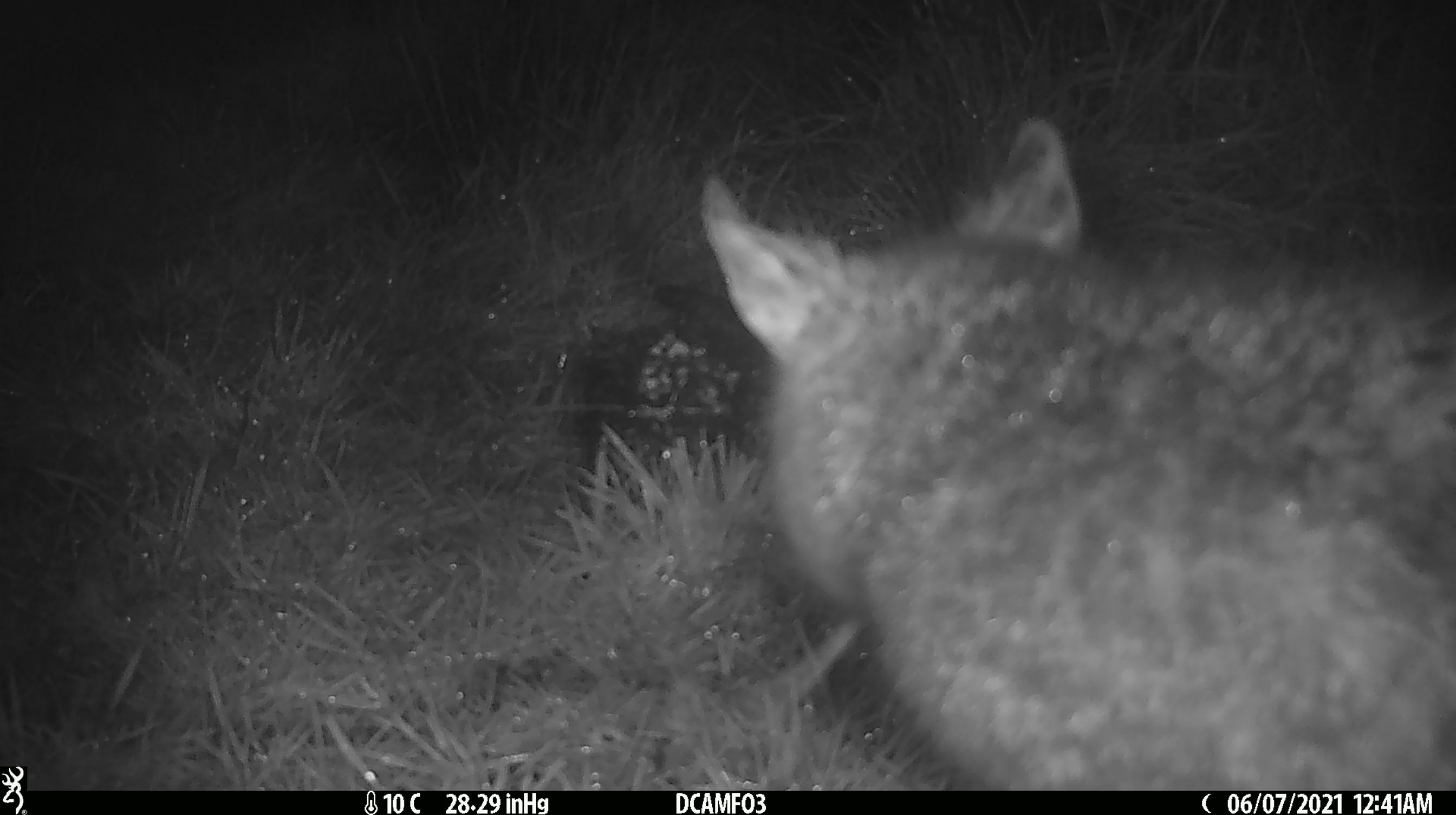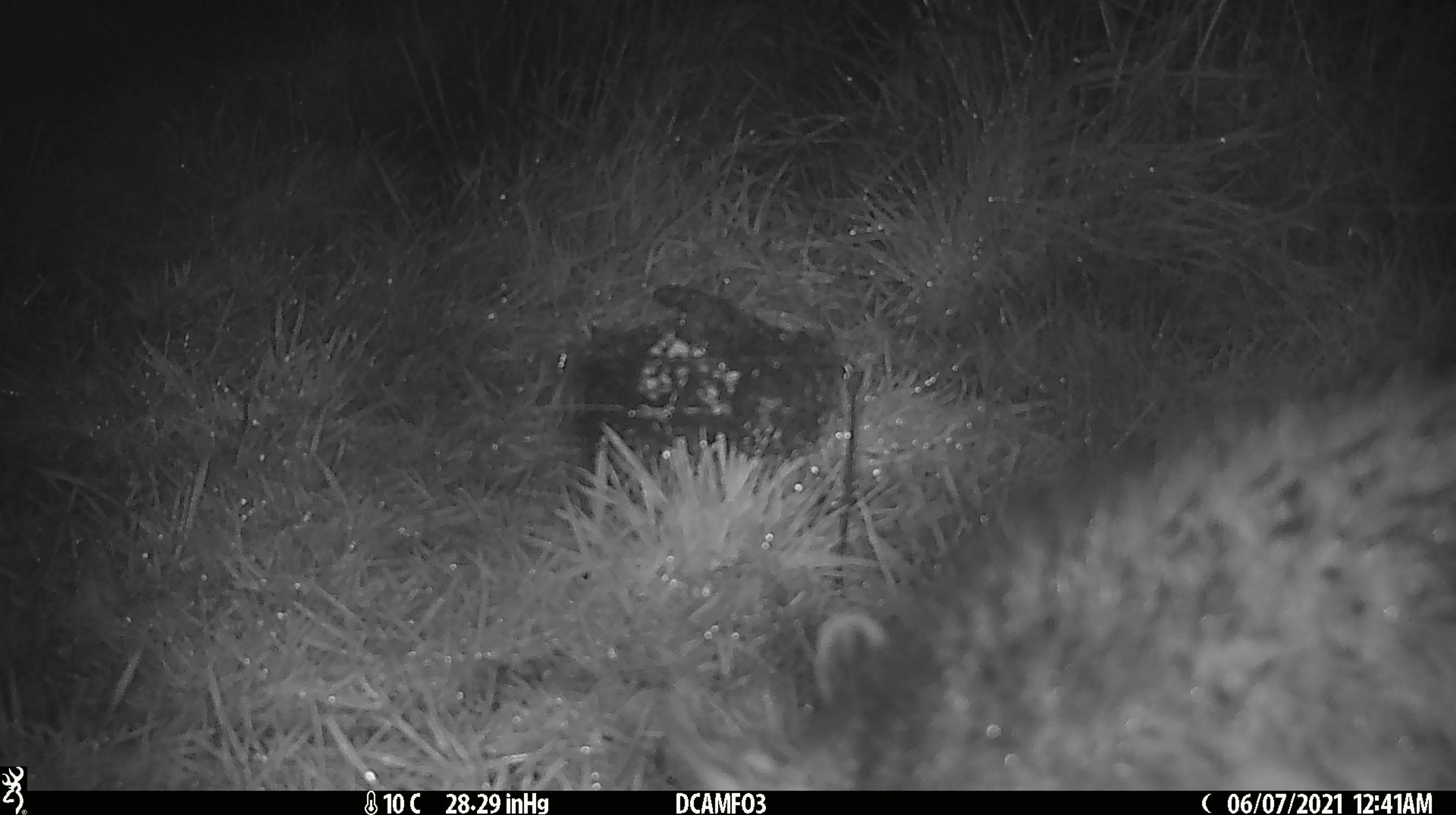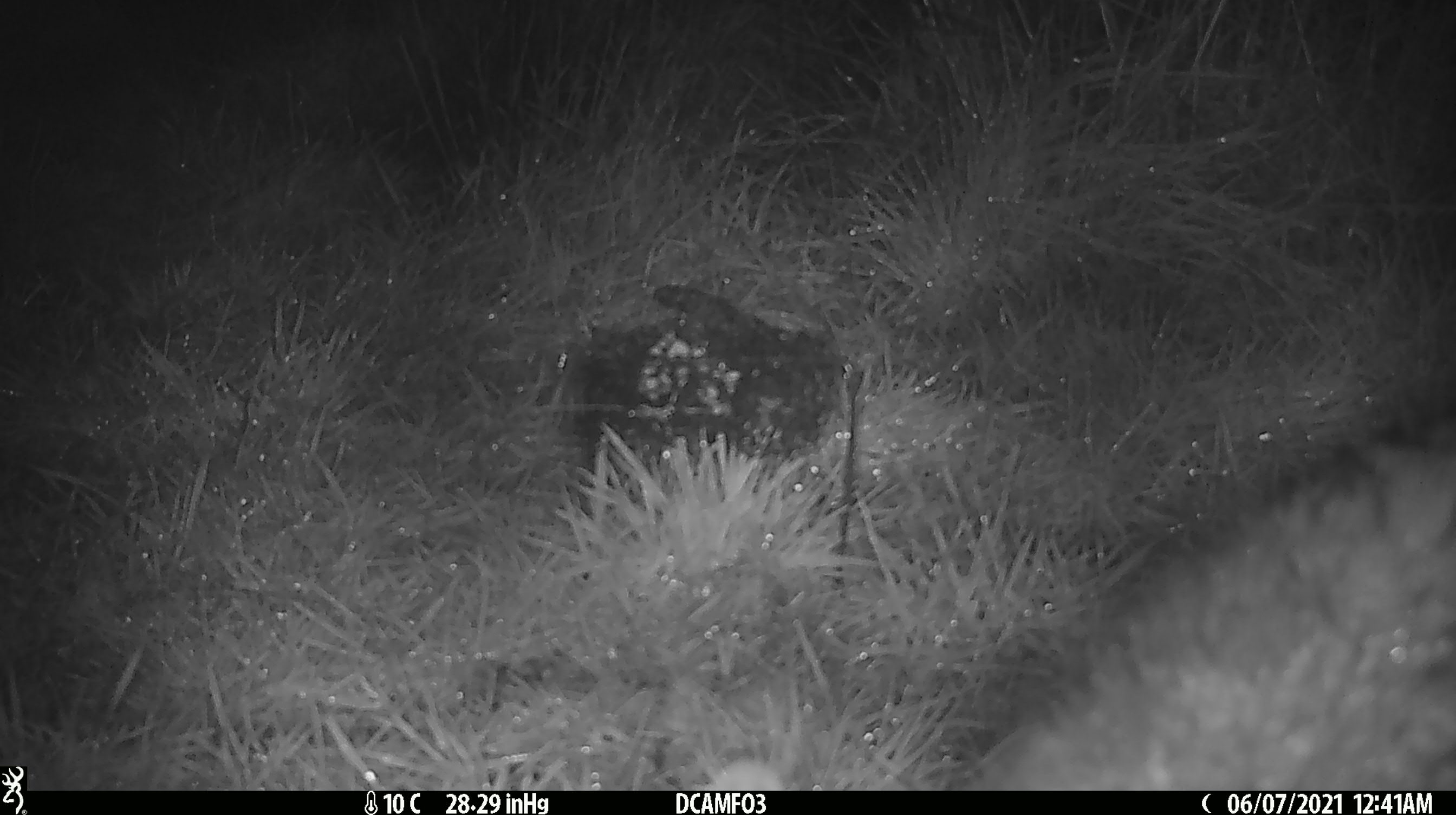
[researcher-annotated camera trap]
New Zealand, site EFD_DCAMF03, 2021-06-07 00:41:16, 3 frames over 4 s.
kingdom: Animalia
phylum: Chordata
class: Mammalia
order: Diprotodontia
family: Phalangeridae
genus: Trichosurus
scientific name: Trichosurus vulpecula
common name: common brushtail possum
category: possum